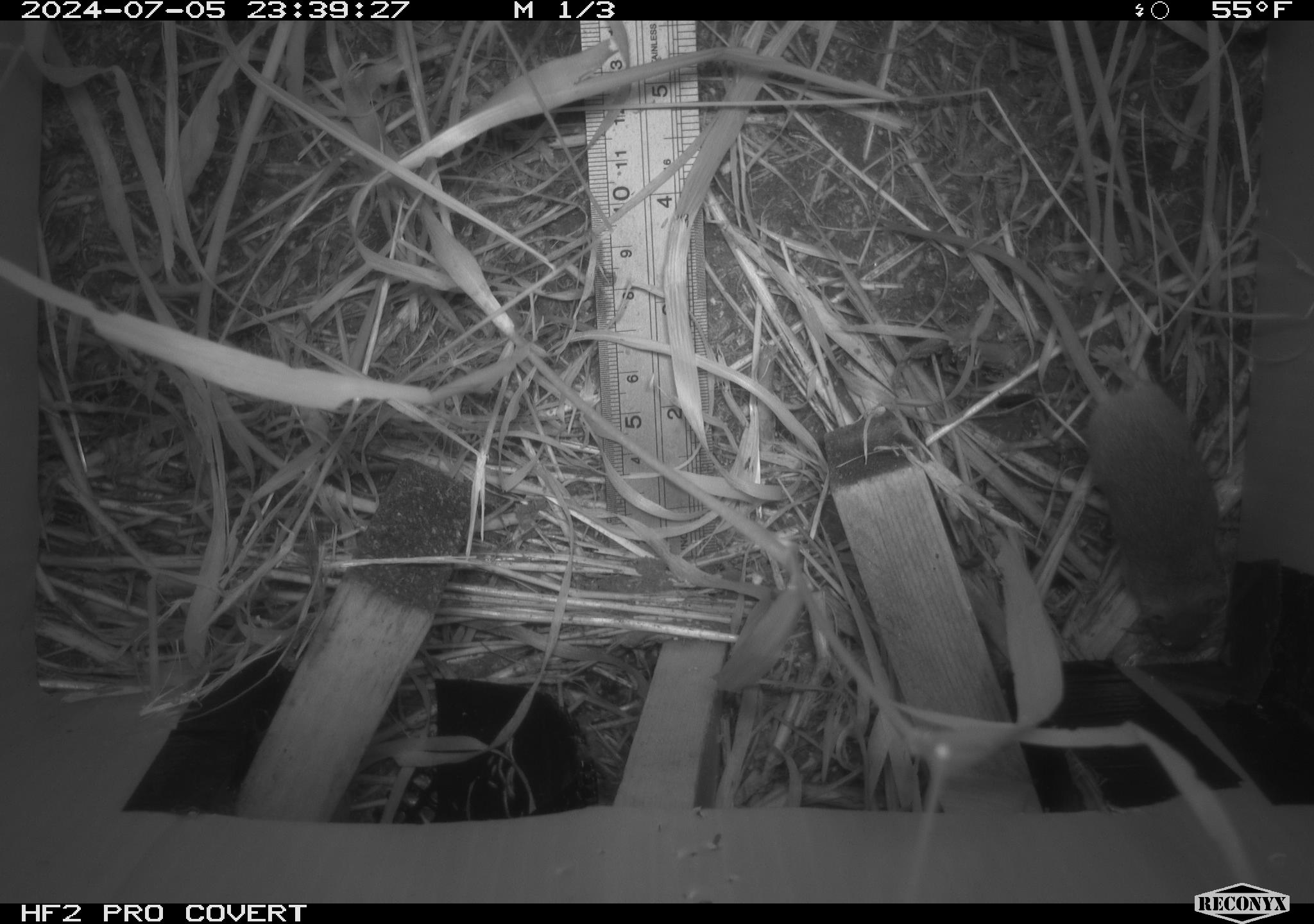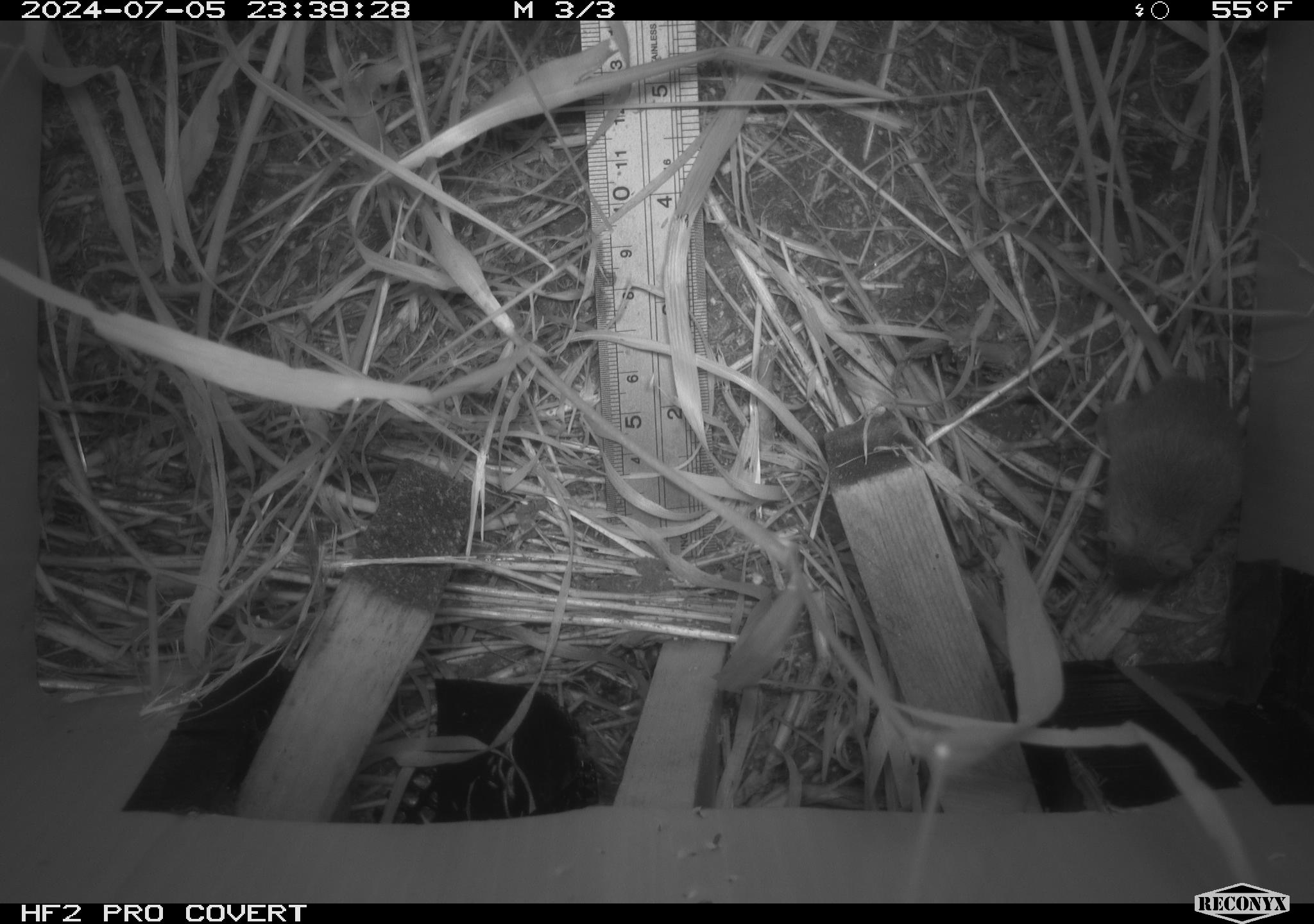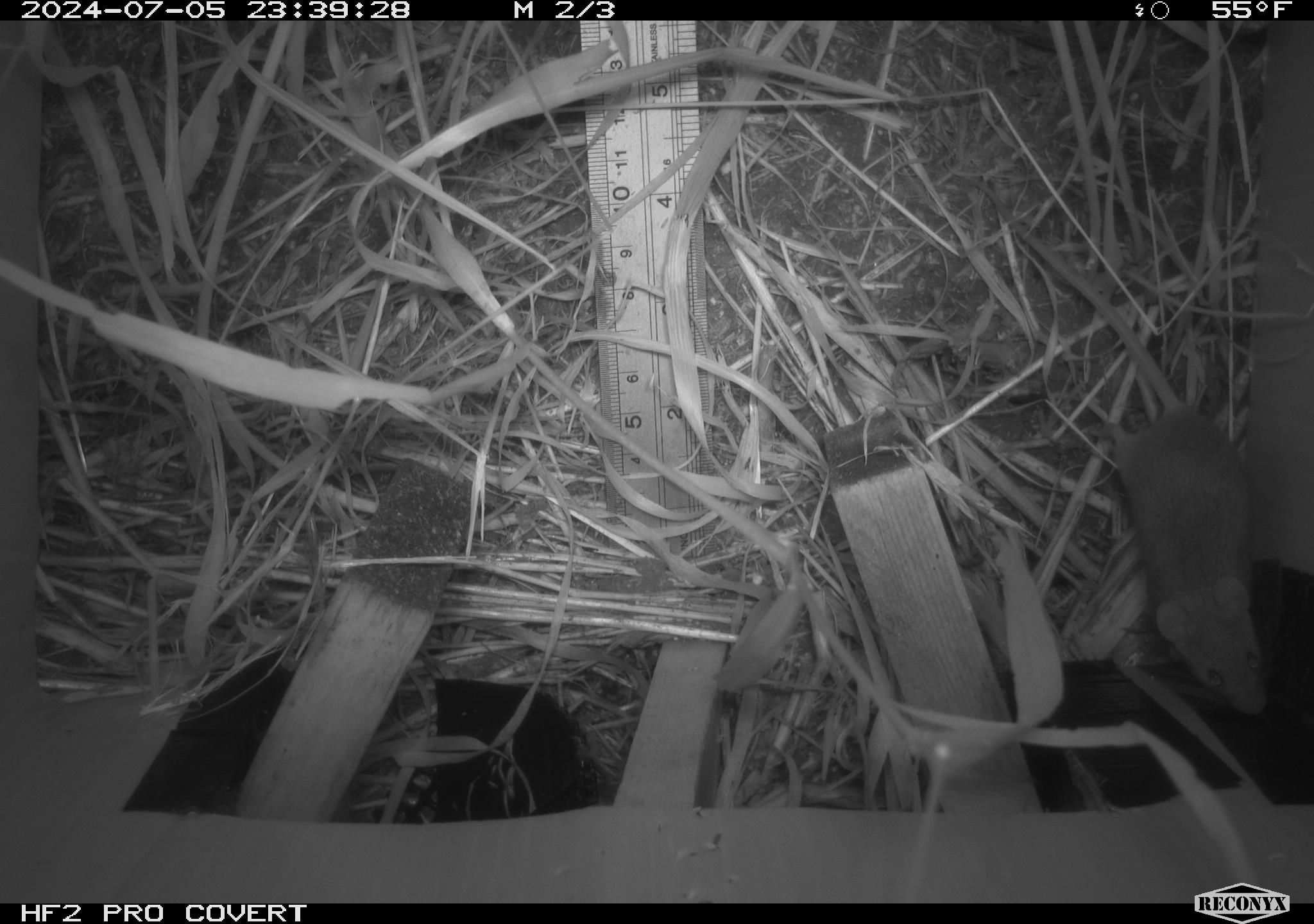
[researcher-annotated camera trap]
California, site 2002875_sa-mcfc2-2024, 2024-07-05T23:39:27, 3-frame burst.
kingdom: Animalia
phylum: Chordata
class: Mammalia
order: Rodentia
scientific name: Rodentia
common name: rodent